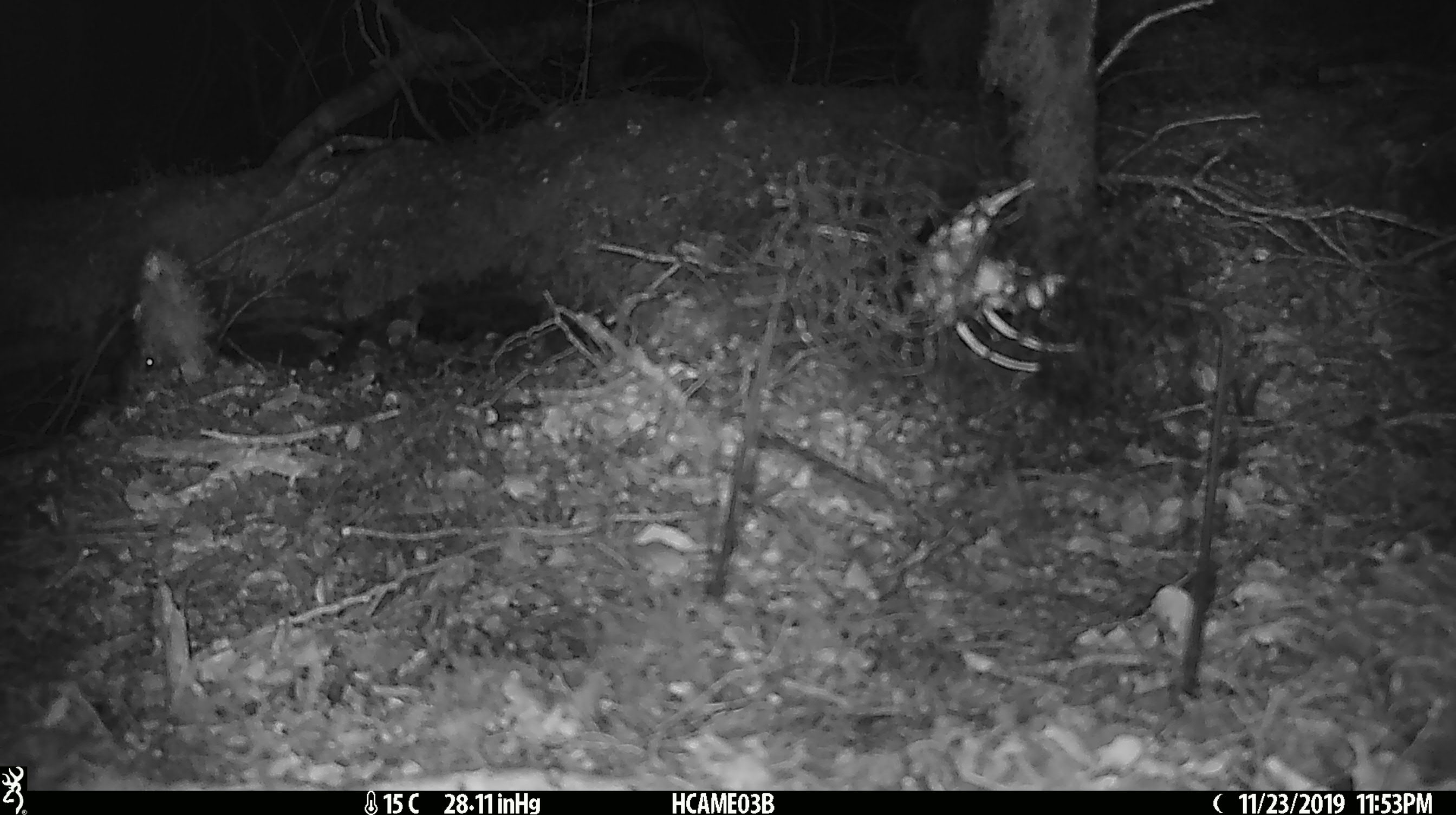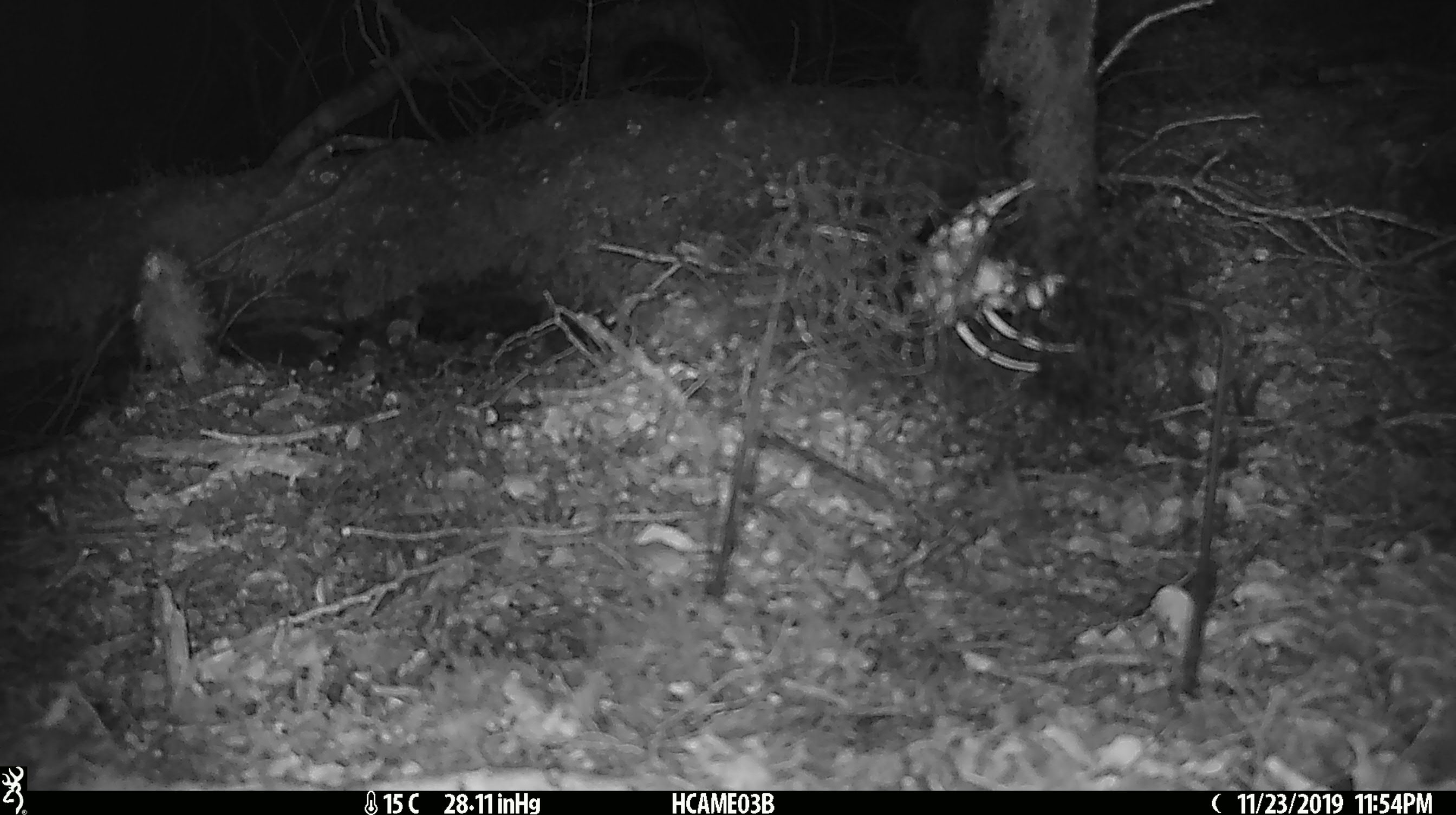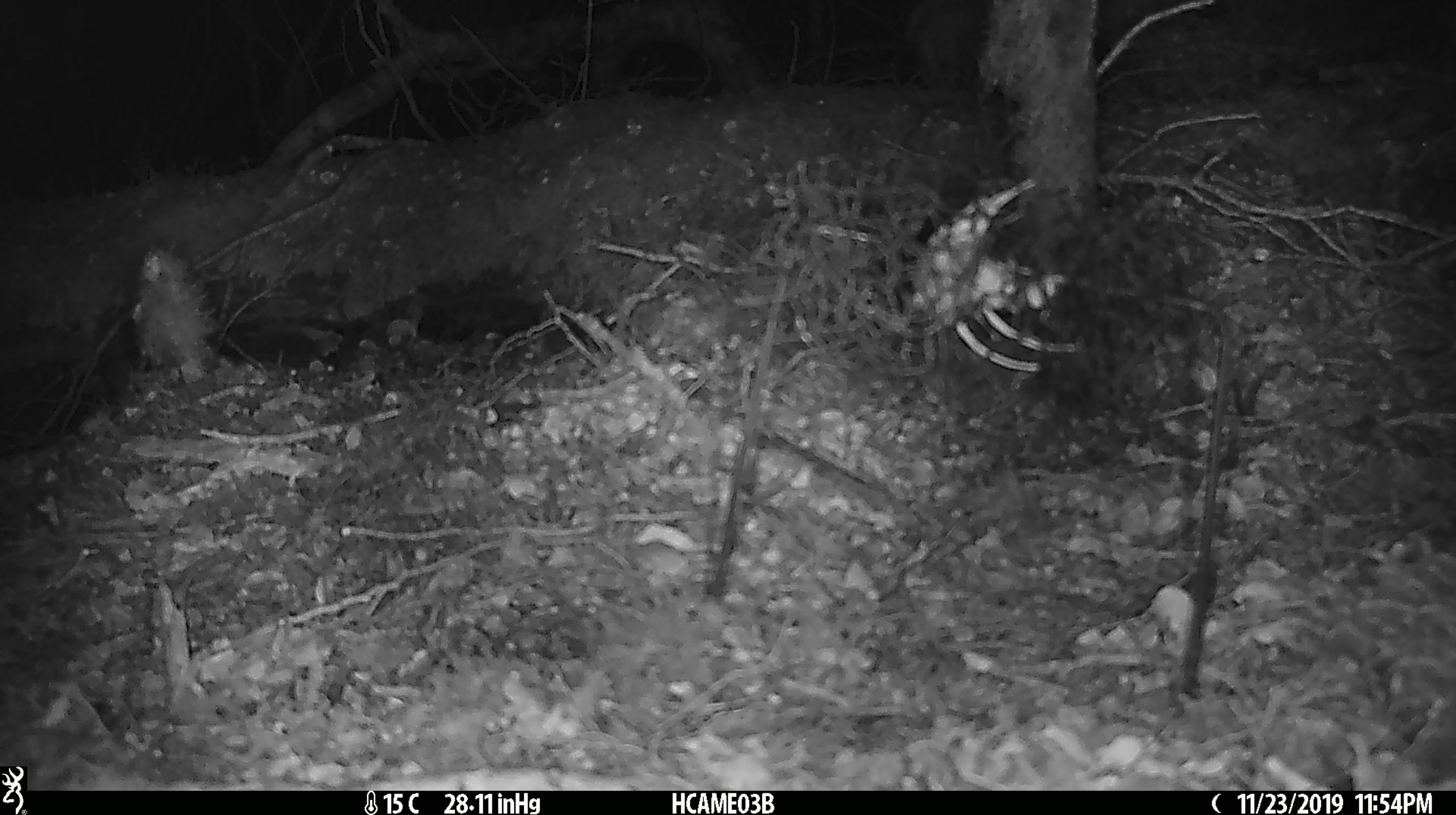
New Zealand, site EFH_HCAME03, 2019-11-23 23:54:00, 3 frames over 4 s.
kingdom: Animalia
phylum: Chordata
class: Mammalia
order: Rodentia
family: Muridae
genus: Mus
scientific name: Mus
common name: mouse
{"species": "mouse (Mus)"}